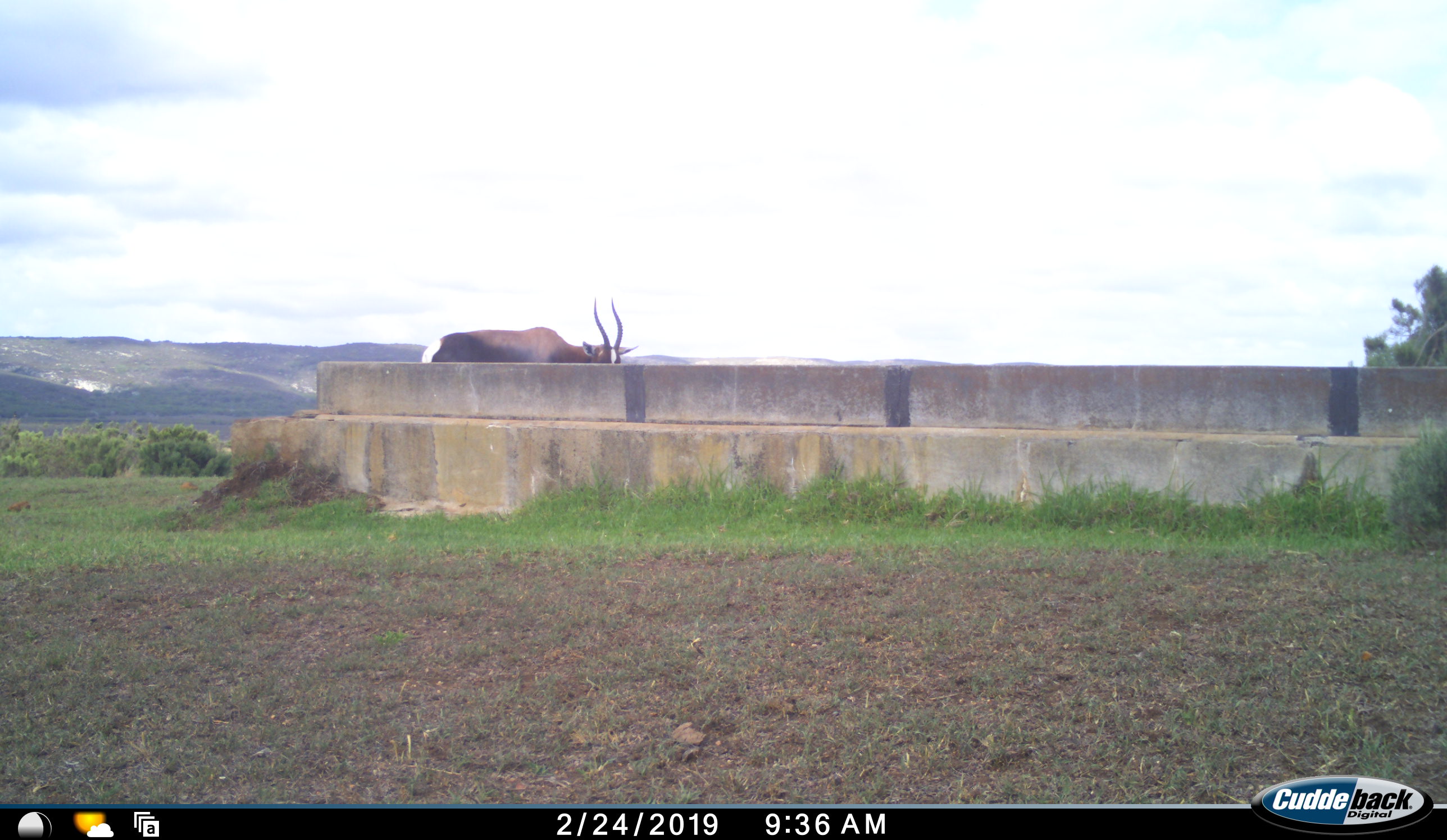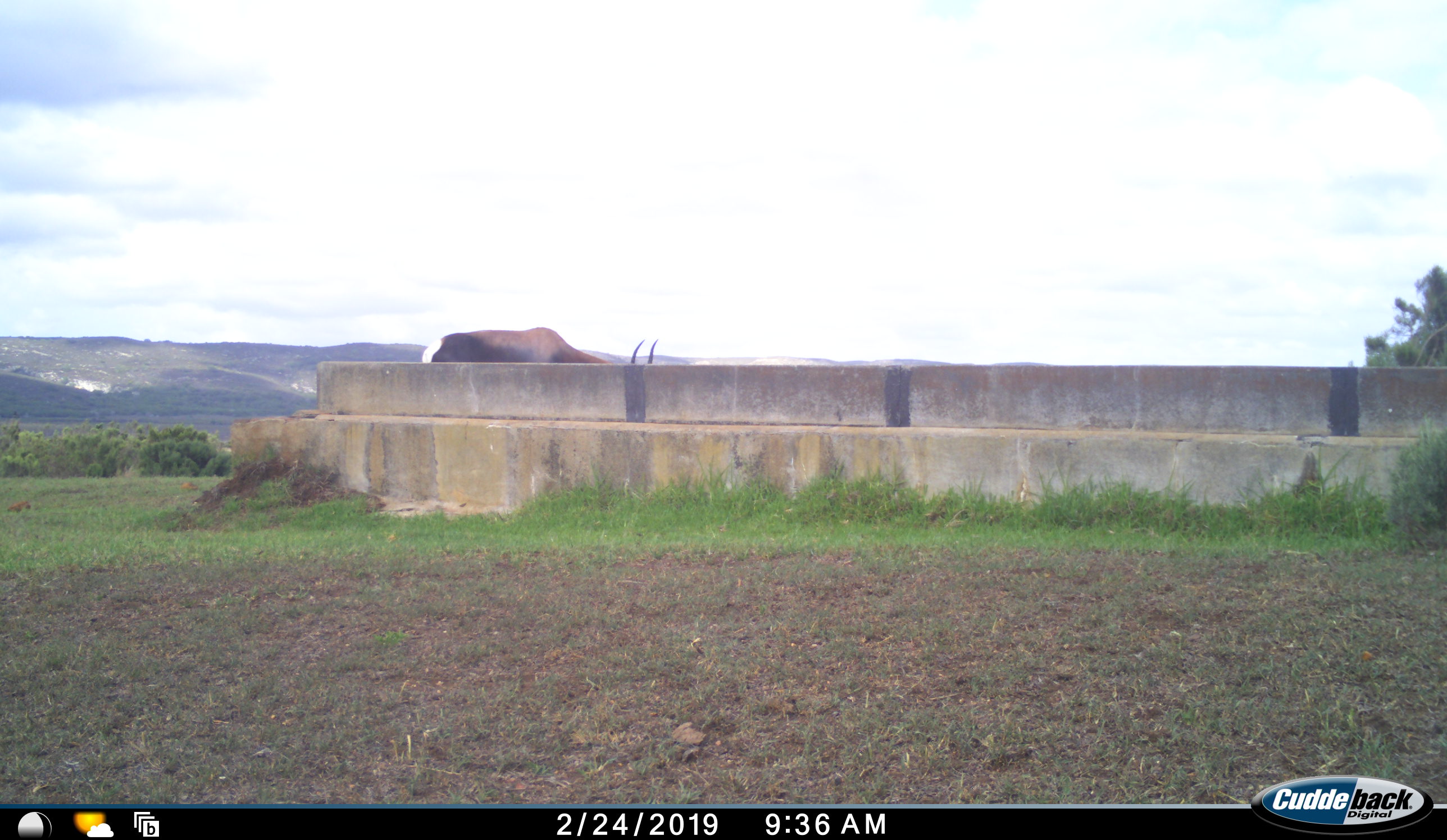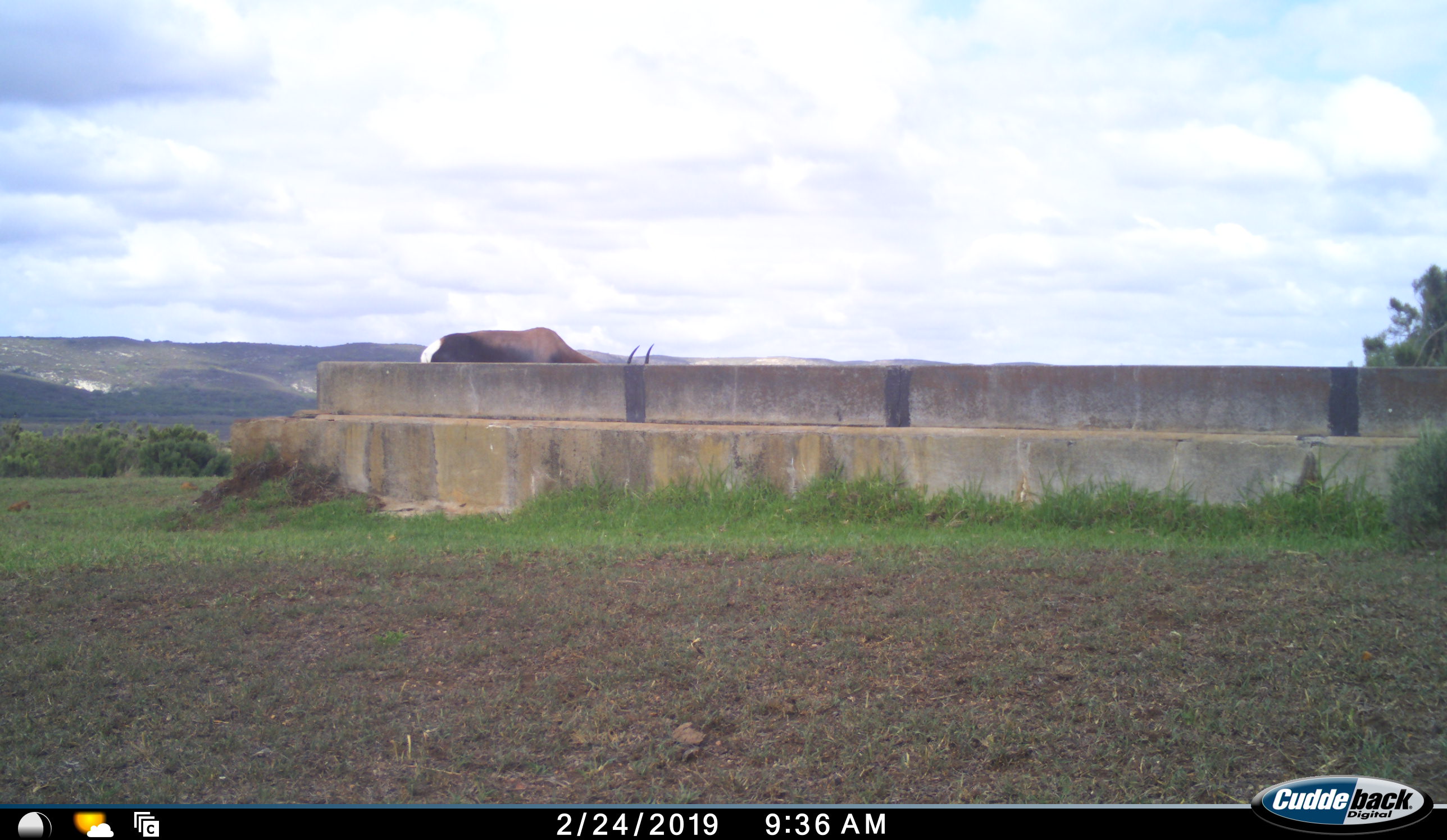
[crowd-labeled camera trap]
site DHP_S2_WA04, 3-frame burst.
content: unidentified animal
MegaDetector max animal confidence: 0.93